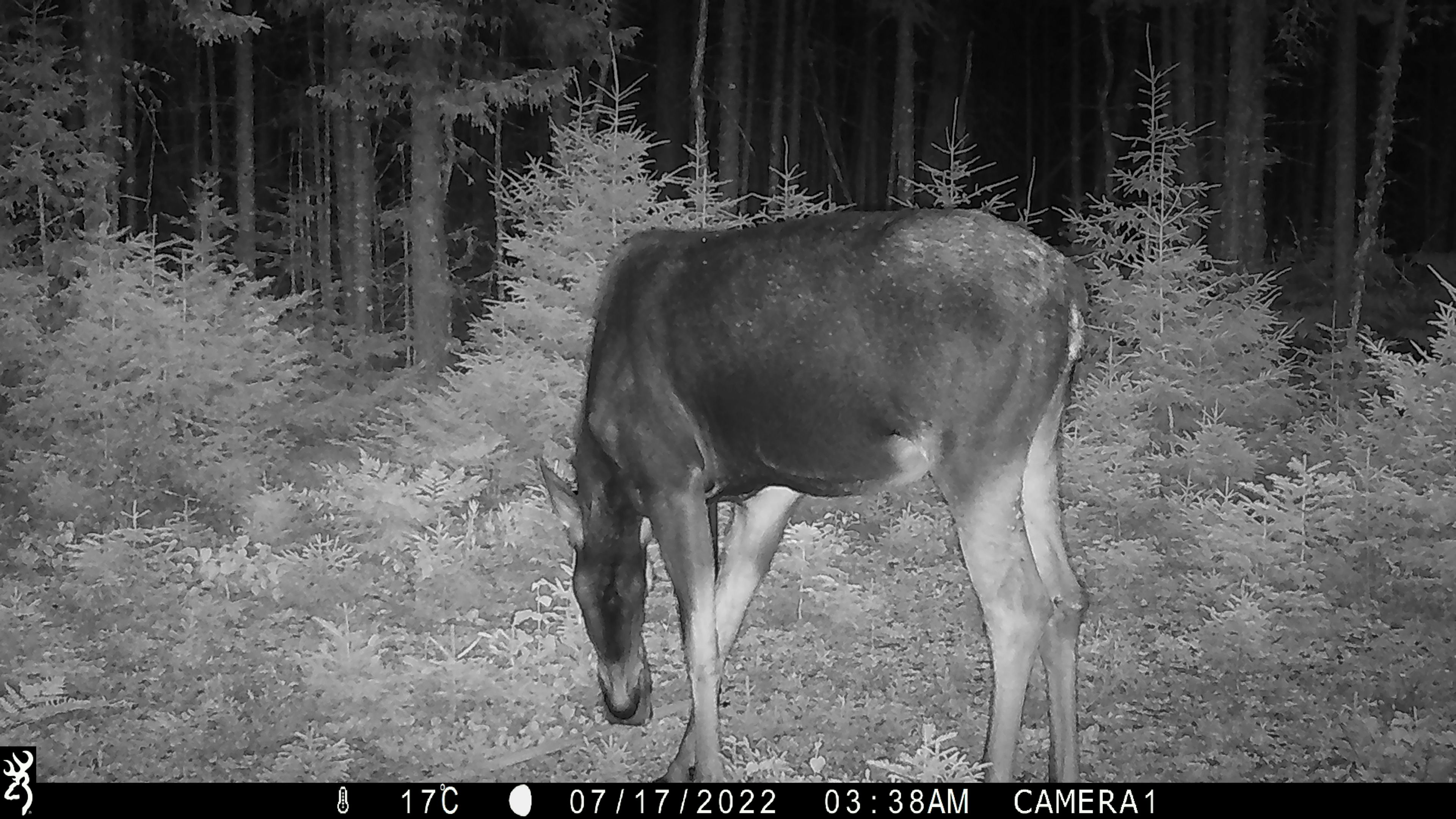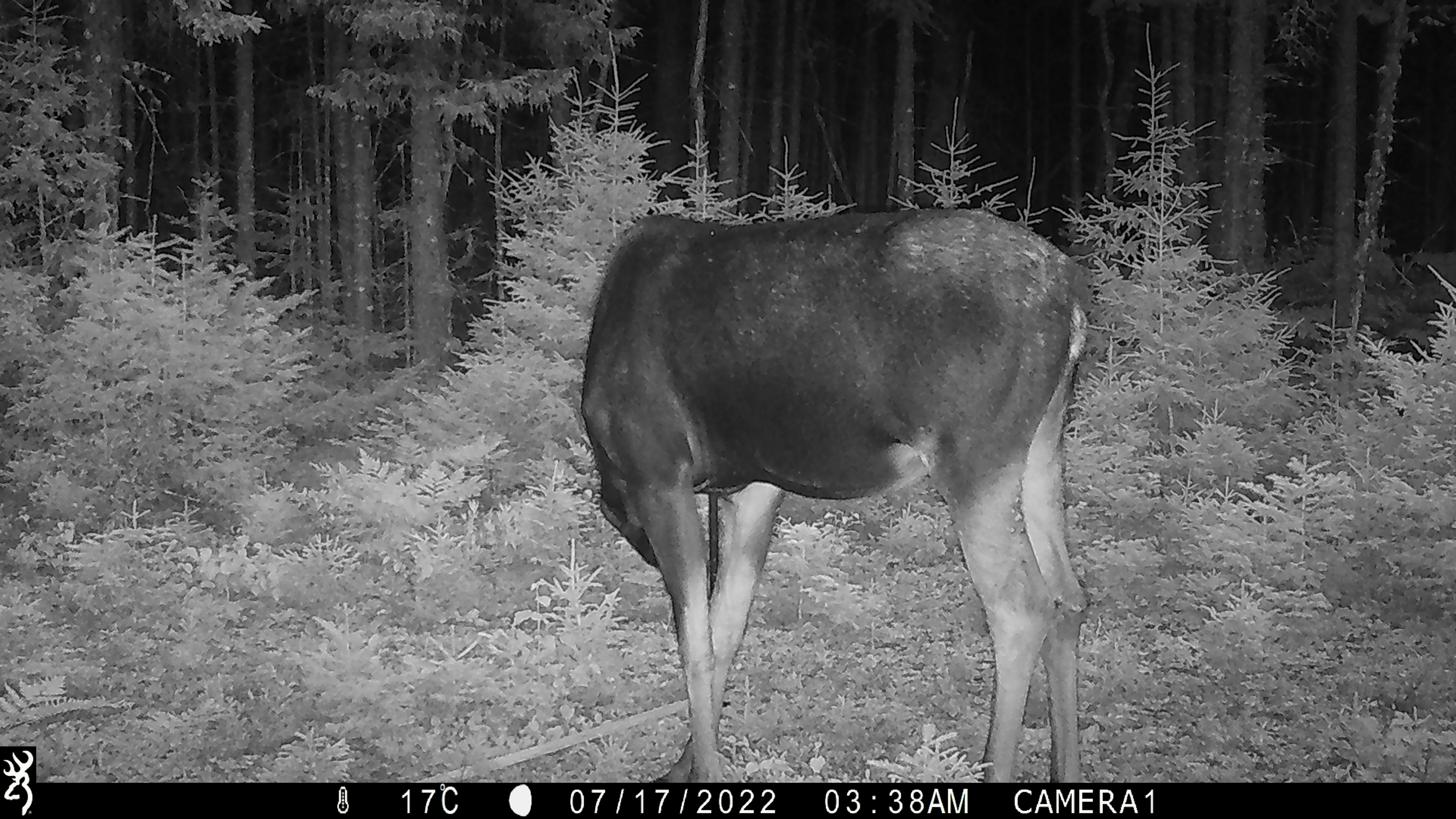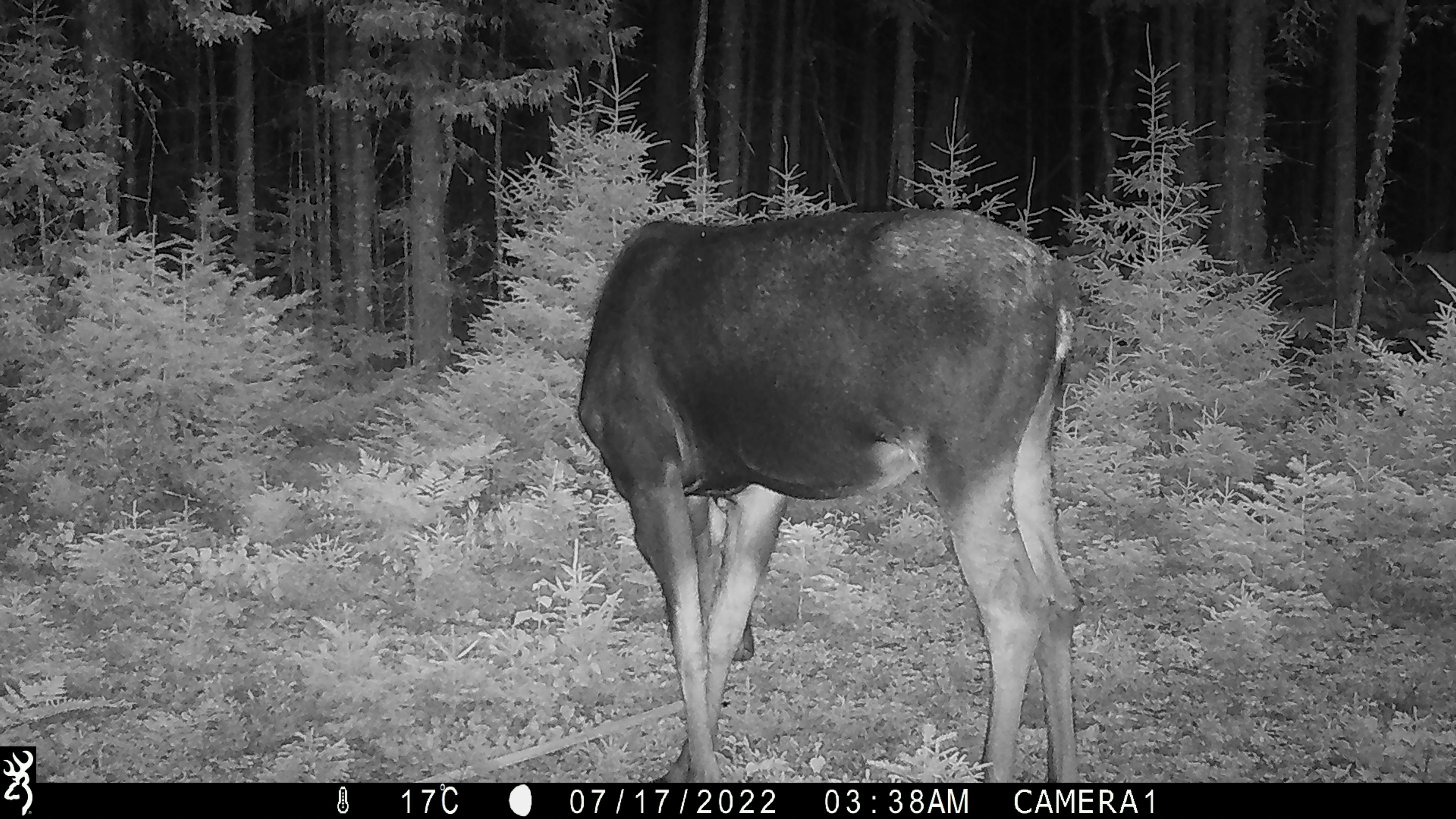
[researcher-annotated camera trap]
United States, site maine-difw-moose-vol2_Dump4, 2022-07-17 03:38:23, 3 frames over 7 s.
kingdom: Animalia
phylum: Chordata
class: Mammalia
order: Artiodactyla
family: Cervidae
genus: Alces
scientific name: Alces alces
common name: moose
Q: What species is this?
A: Moose (Alces alces).